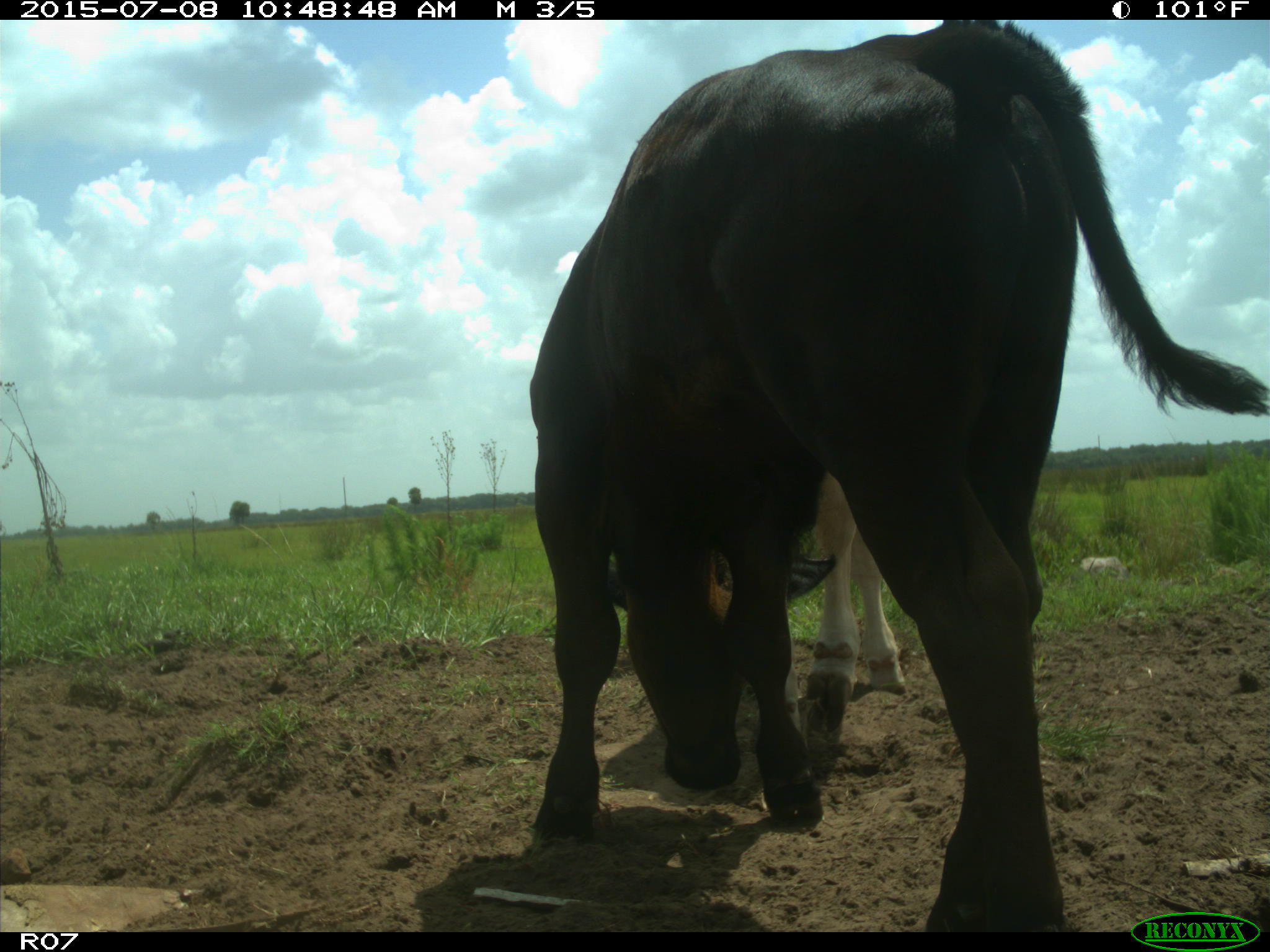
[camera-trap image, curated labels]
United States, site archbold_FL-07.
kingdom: Animalia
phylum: Chordata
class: Mammalia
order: Artiodactyla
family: Bovidae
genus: Bos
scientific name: Bos taurus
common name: domestic cow